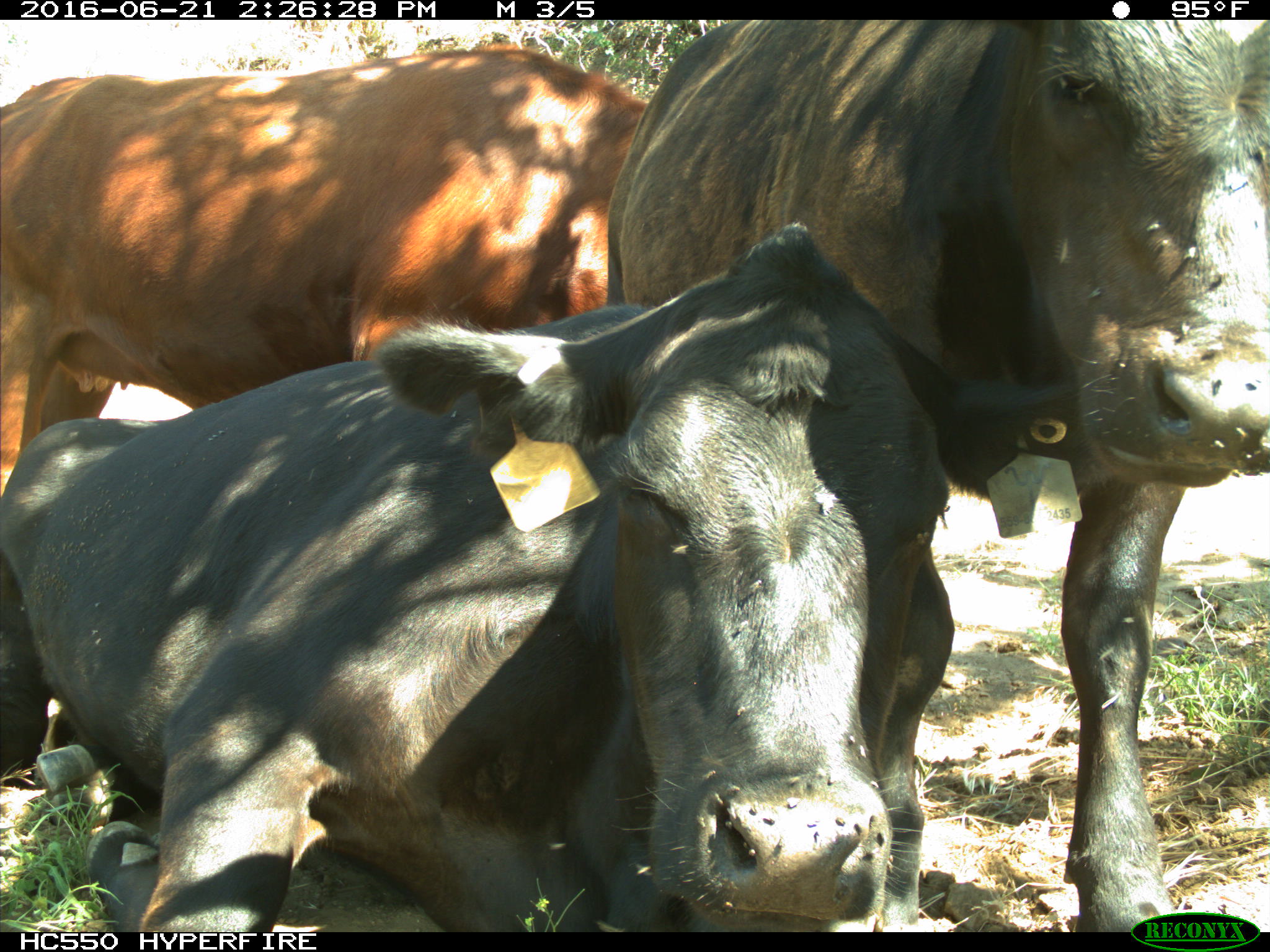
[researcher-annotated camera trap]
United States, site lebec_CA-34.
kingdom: Animalia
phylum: Chordata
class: Mammalia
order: Artiodactyla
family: Bovidae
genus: Bos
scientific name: Bos taurus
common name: domestic cow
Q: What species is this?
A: Bos taurus (domestic cow).